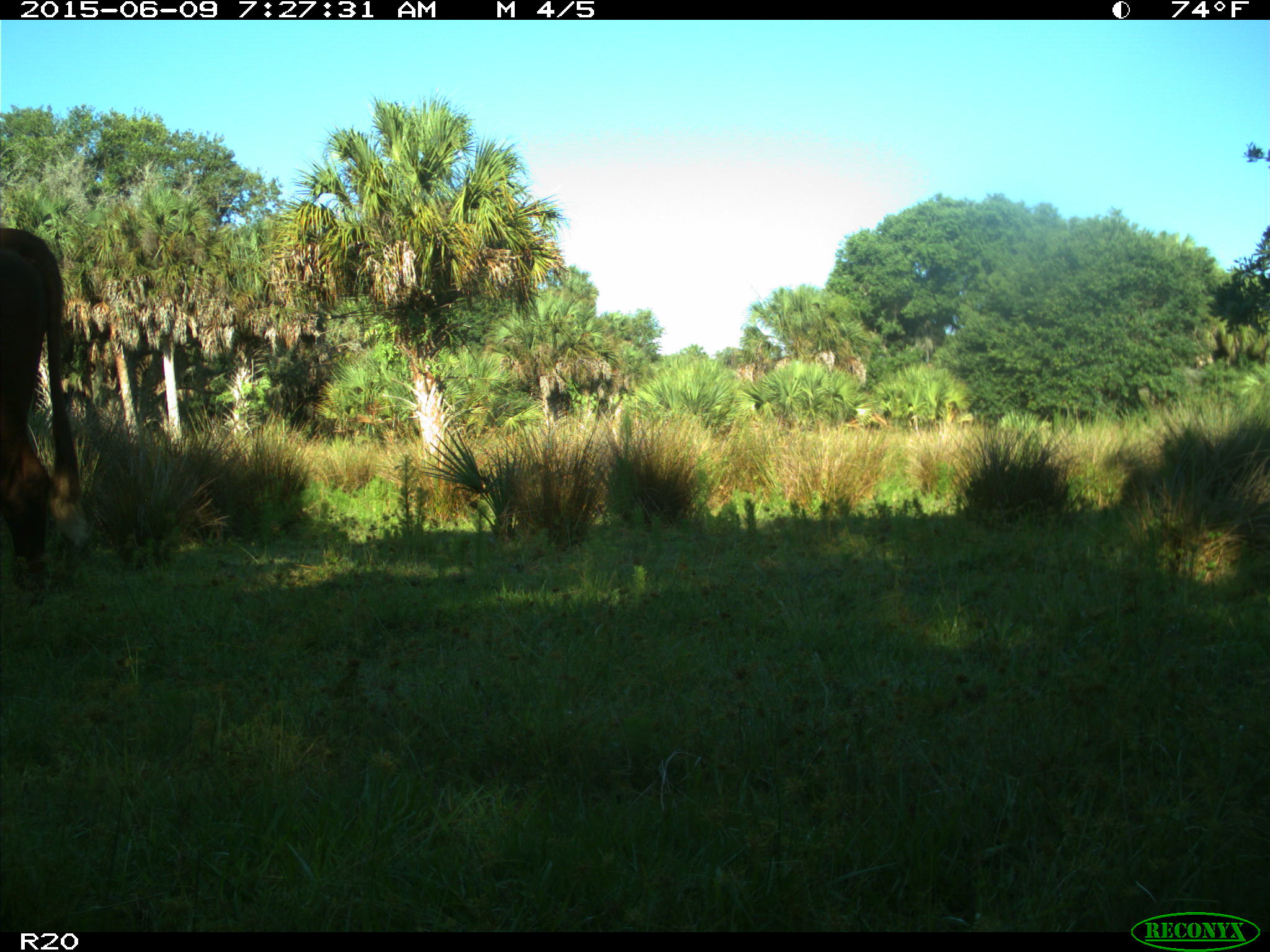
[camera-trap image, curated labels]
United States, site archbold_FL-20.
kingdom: Animalia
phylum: Chordata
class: Mammalia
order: Artiodactyla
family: Bovidae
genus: Bos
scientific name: Bos taurus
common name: domestic cow